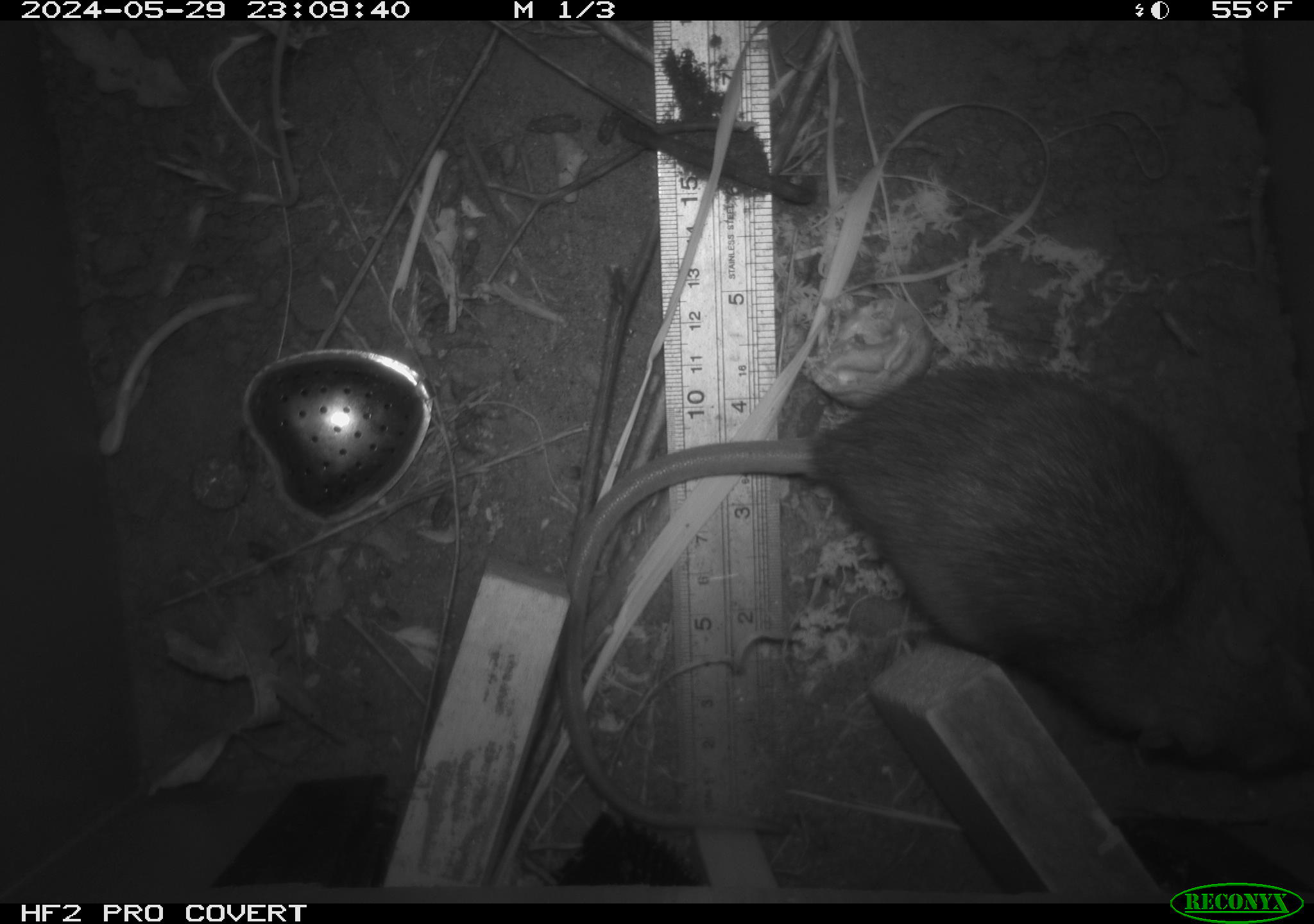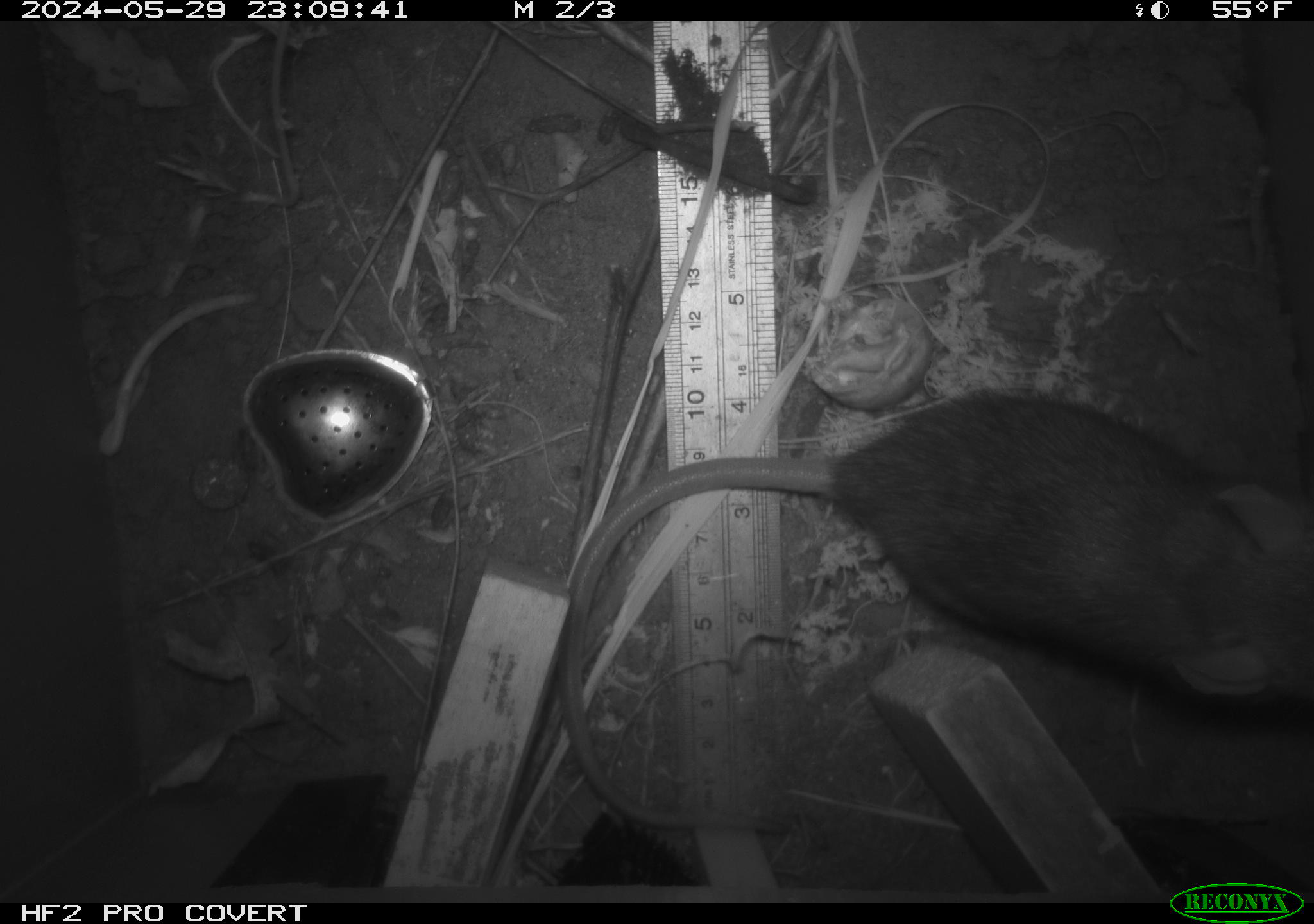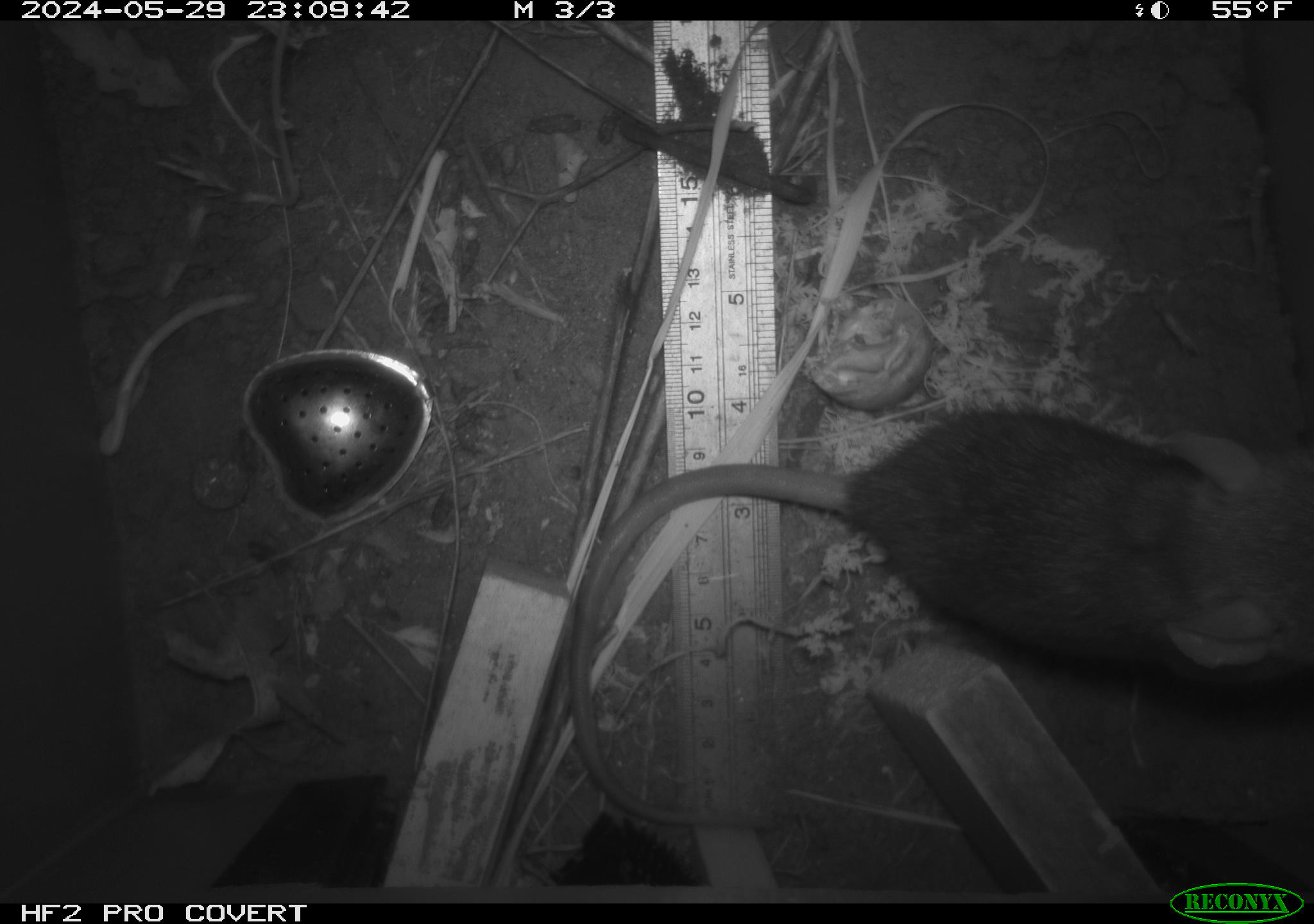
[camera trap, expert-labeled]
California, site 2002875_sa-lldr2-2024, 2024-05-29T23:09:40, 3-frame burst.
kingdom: Animalia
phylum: Chordata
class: Mammalia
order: Rodentia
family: Muridae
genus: Rattus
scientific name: Rattus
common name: rat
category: rattus species